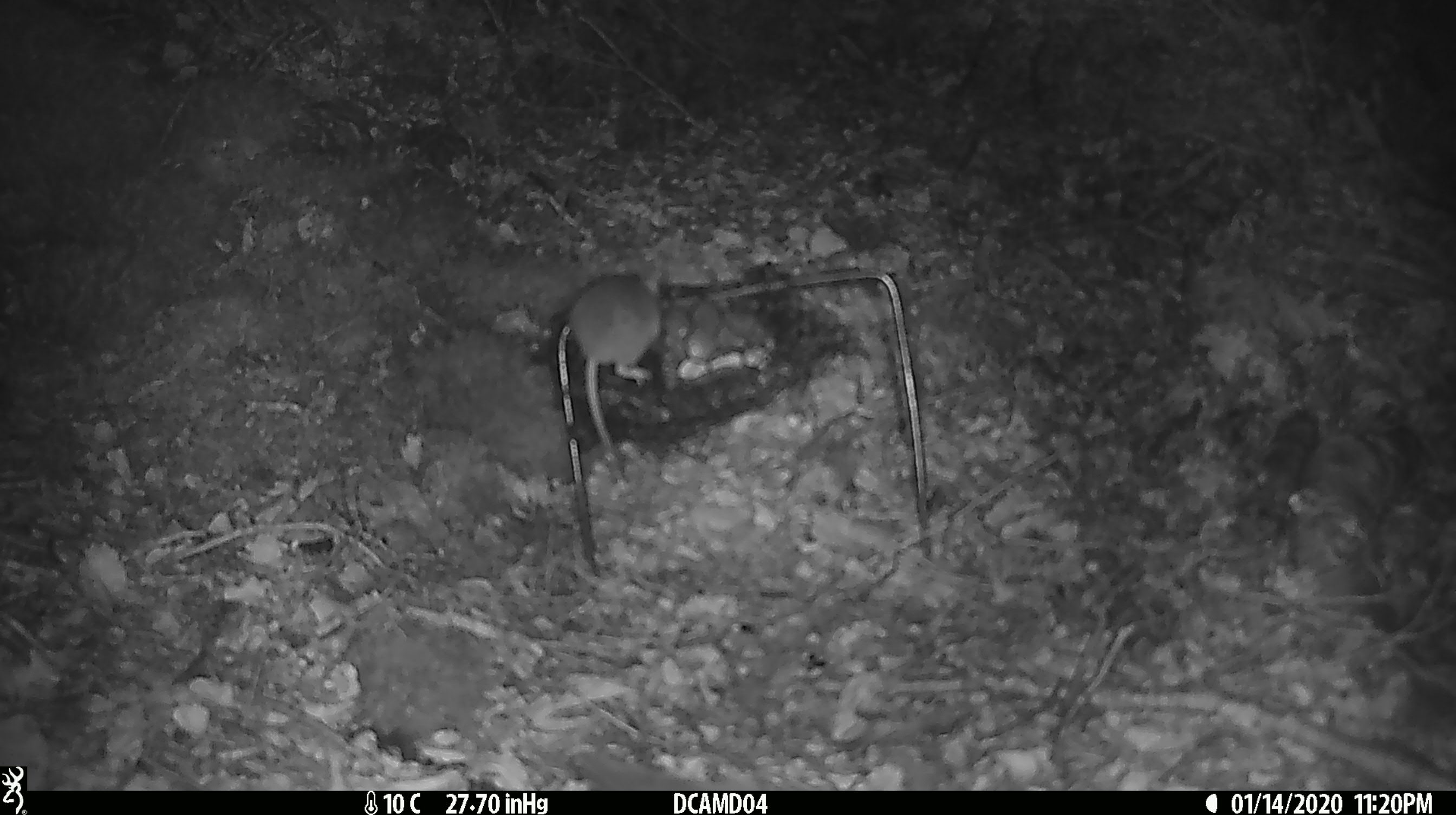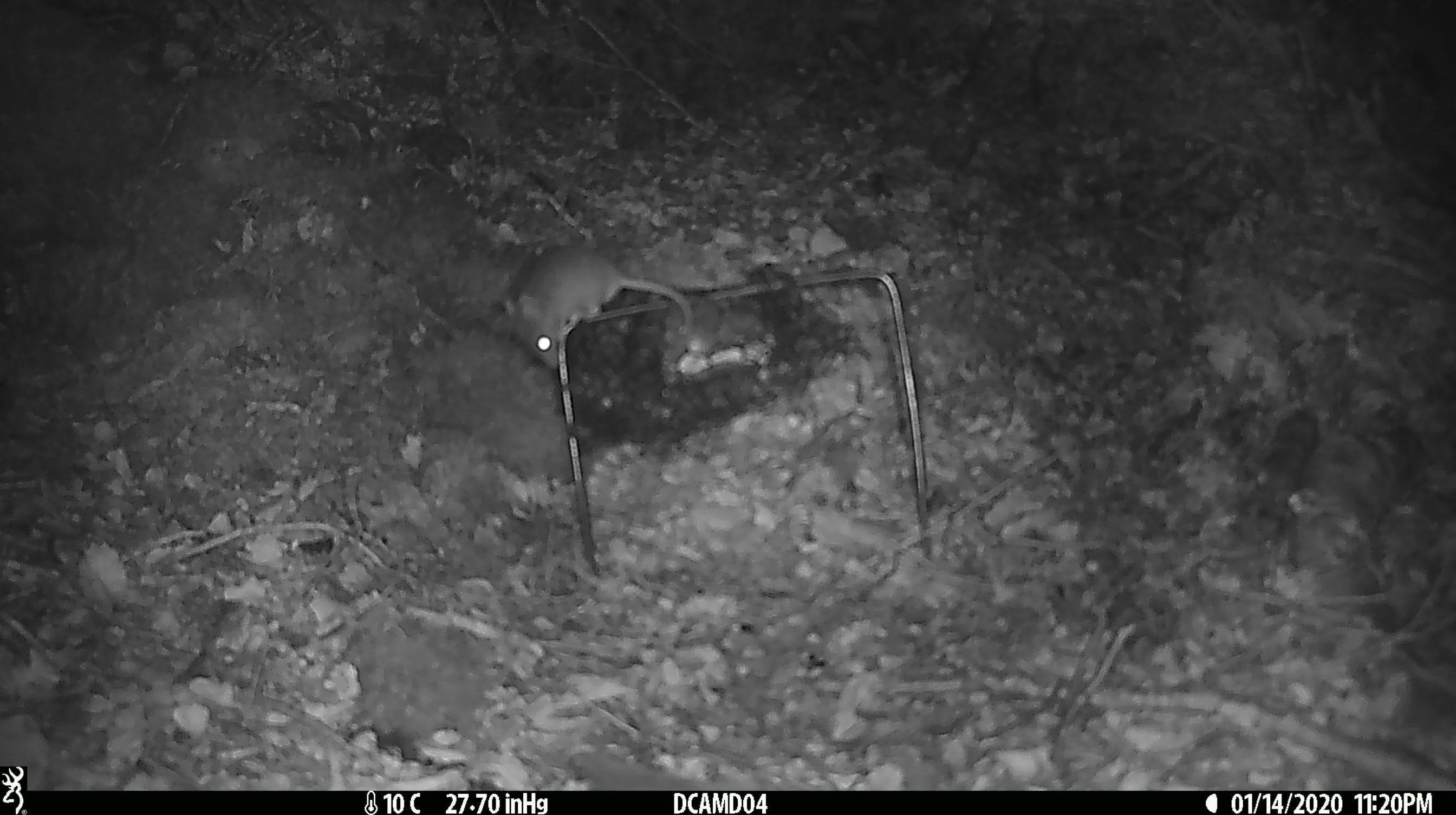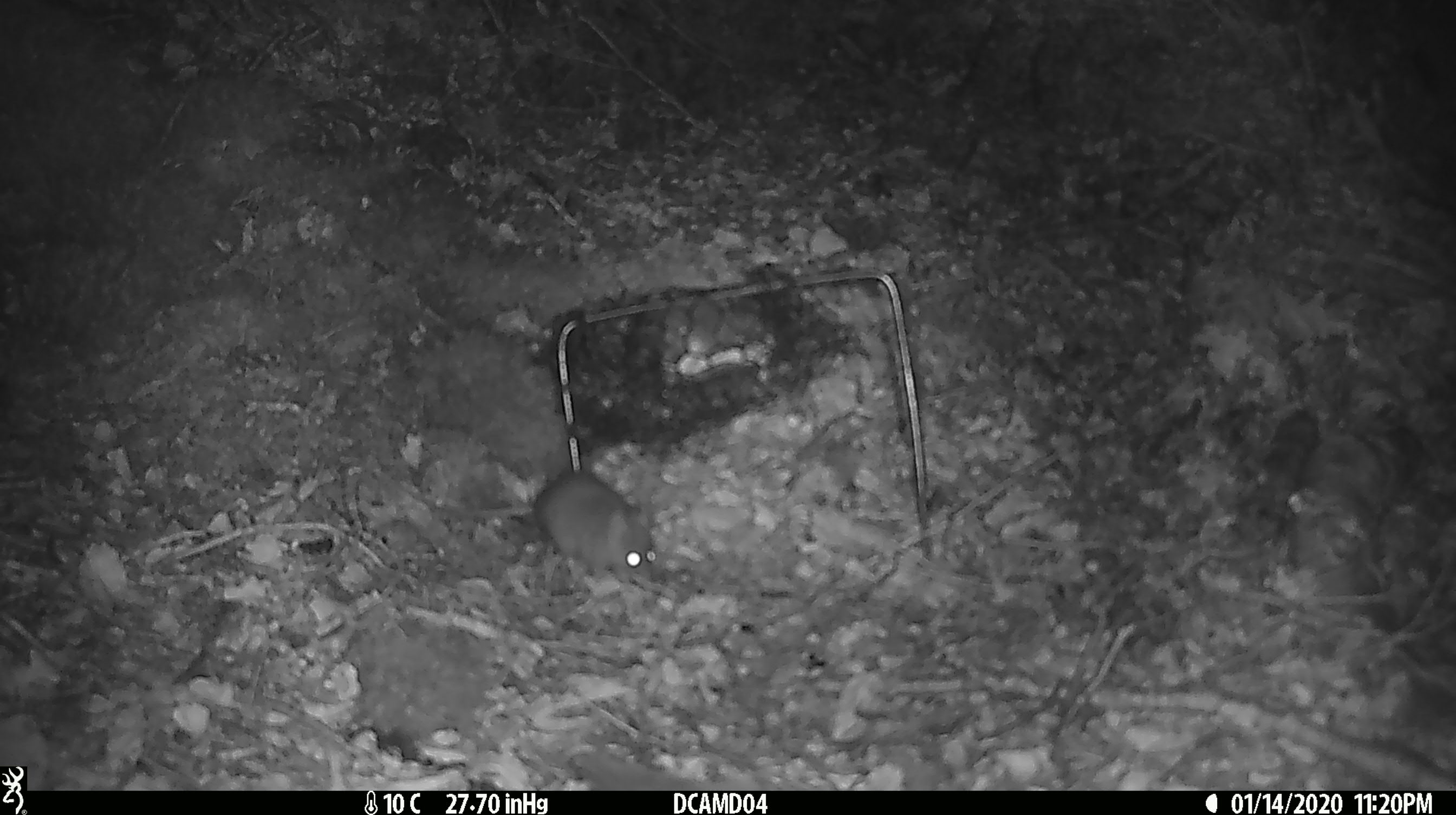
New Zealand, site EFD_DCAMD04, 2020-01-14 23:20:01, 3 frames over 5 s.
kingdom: Animalia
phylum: Chordata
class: Mammalia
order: Rodentia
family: Muridae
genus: Mus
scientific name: Mus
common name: mouse